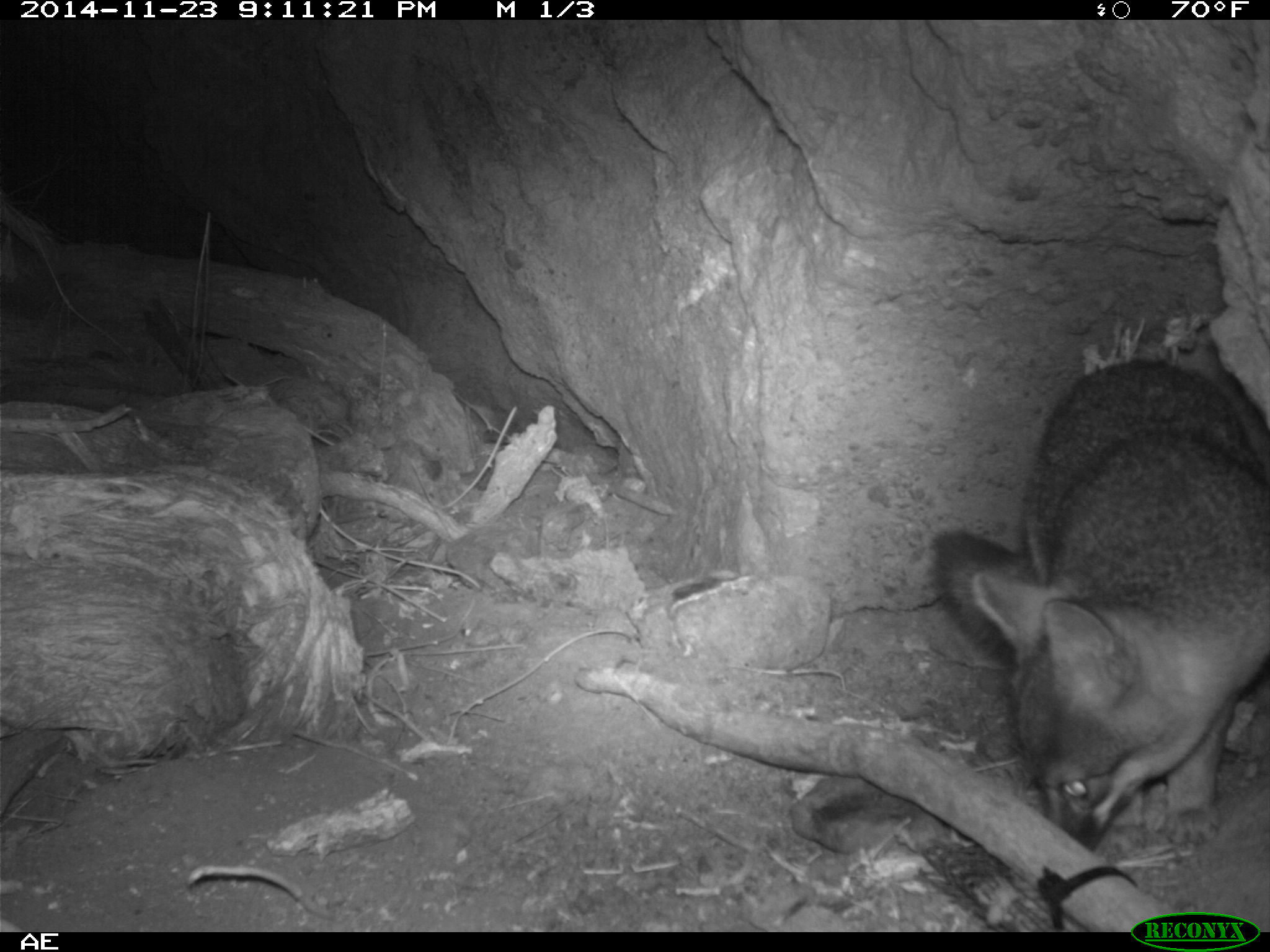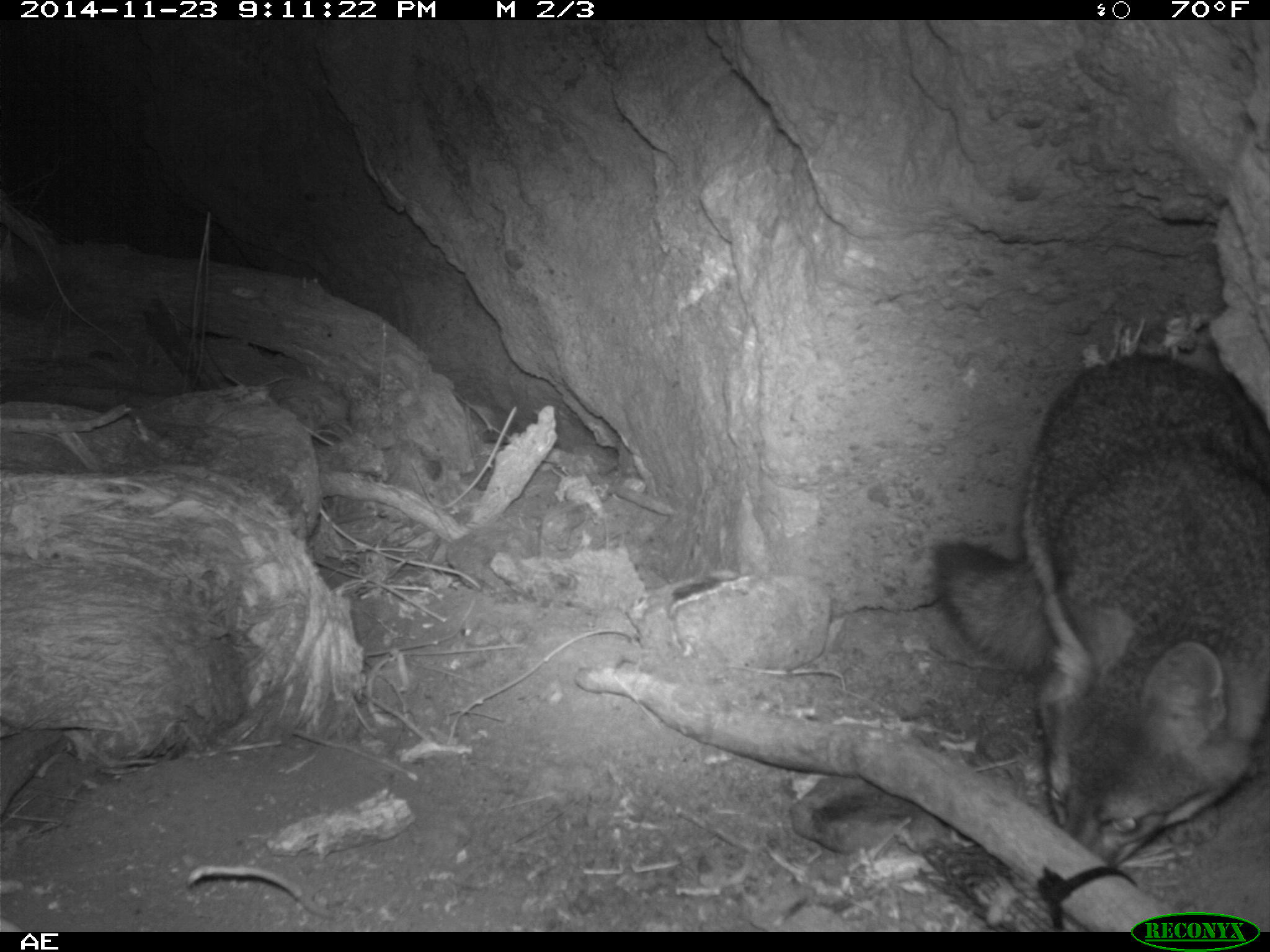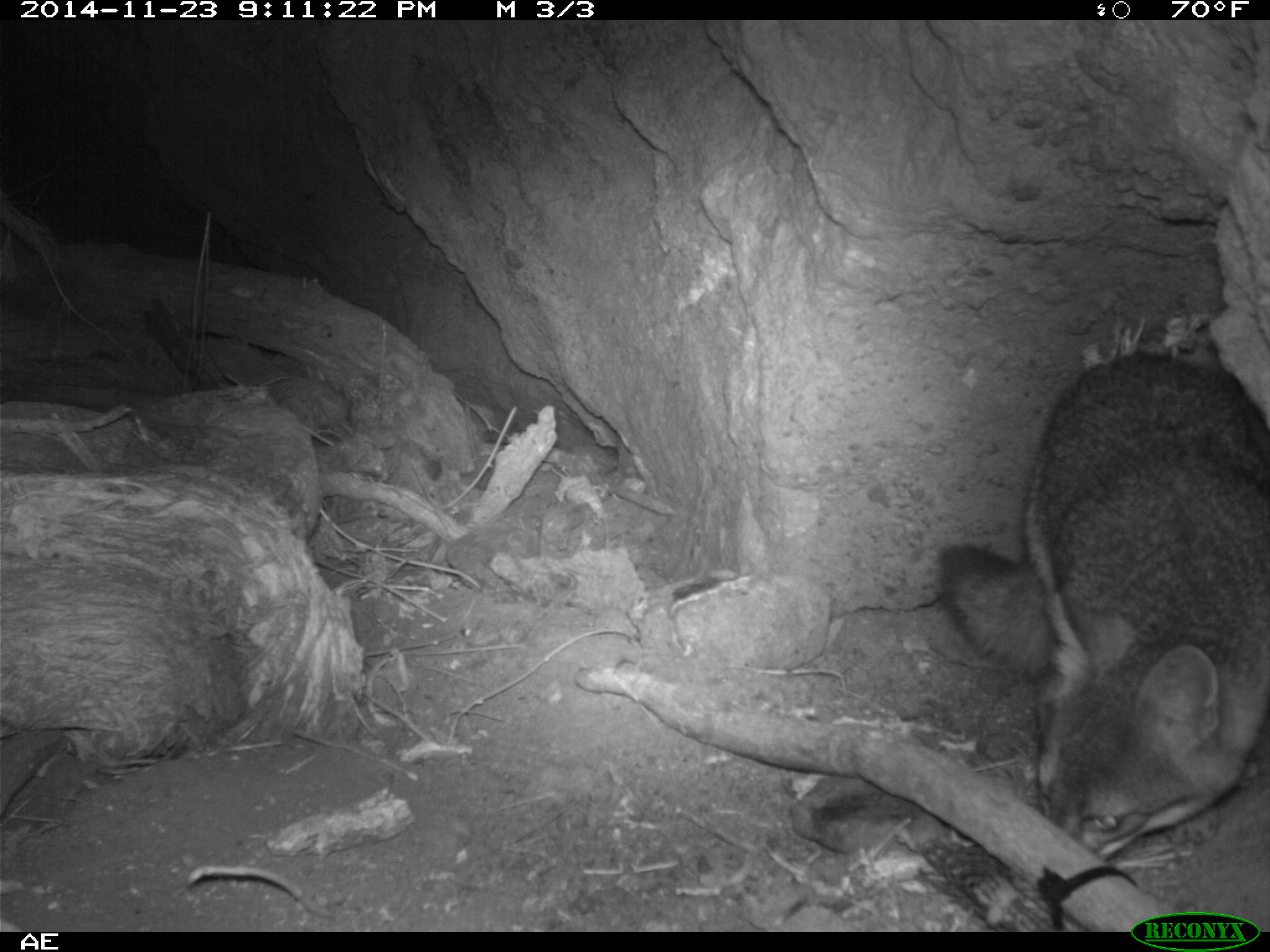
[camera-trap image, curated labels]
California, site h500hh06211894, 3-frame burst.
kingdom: Animalia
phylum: Chordata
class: Mammalia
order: Carnivora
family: Canidae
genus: Urocyon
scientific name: Urocyon littoralis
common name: island fox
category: fox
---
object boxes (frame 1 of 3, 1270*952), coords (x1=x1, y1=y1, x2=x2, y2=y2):
fox: (x1=931, y1=358, x2=1269, y2=851)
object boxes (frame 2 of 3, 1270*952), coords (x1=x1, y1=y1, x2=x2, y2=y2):
fox: (x1=933, y1=352, x2=1269, y2=868)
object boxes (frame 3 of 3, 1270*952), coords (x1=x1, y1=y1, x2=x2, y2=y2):
fox: (x1=936, y1=351, x2=1269, y2=864)